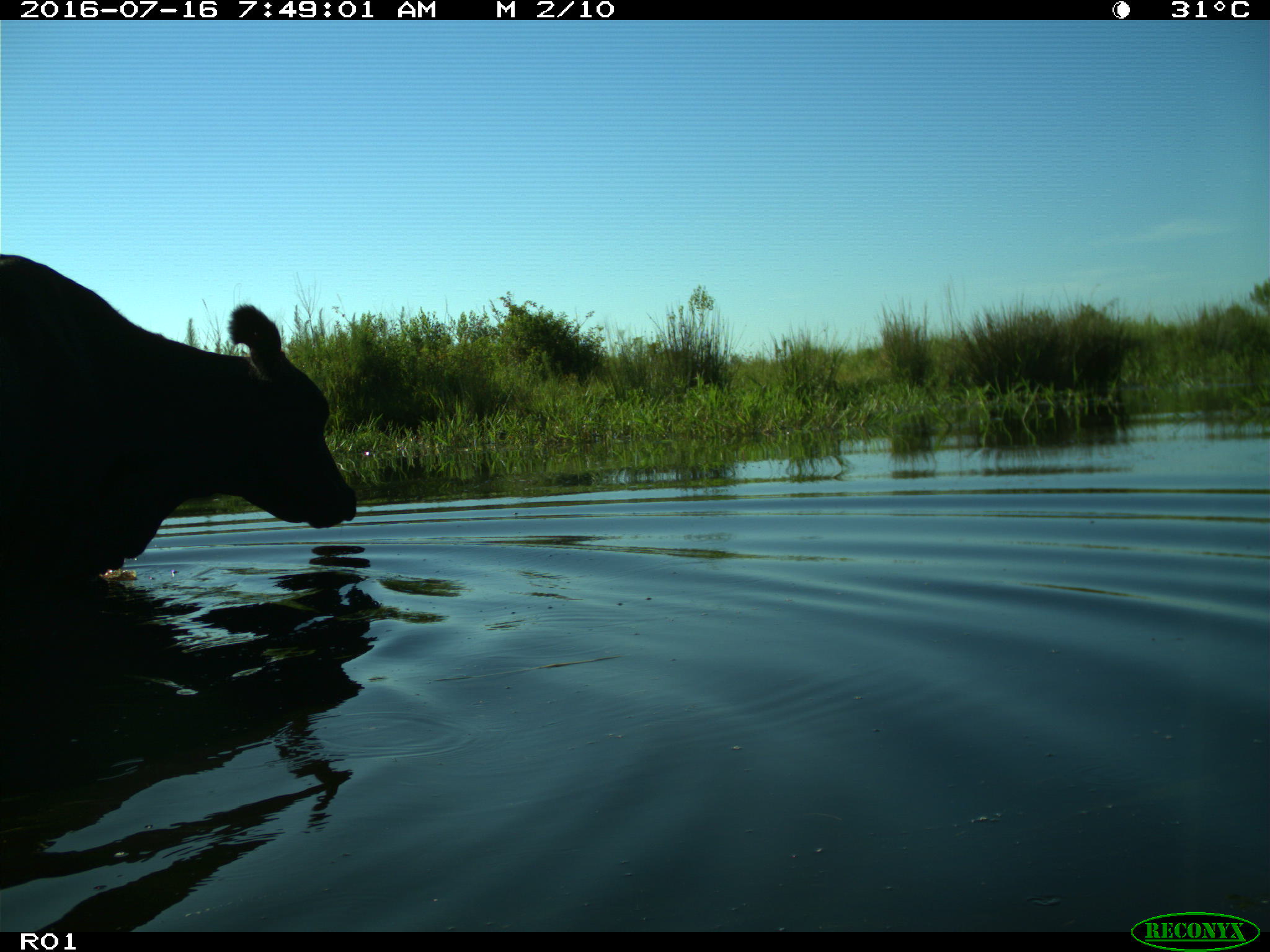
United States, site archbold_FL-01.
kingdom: Animalia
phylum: Chordata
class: Mammalia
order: Artiodactyla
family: Bovidae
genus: Bos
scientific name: Bos taurus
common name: domestic cow